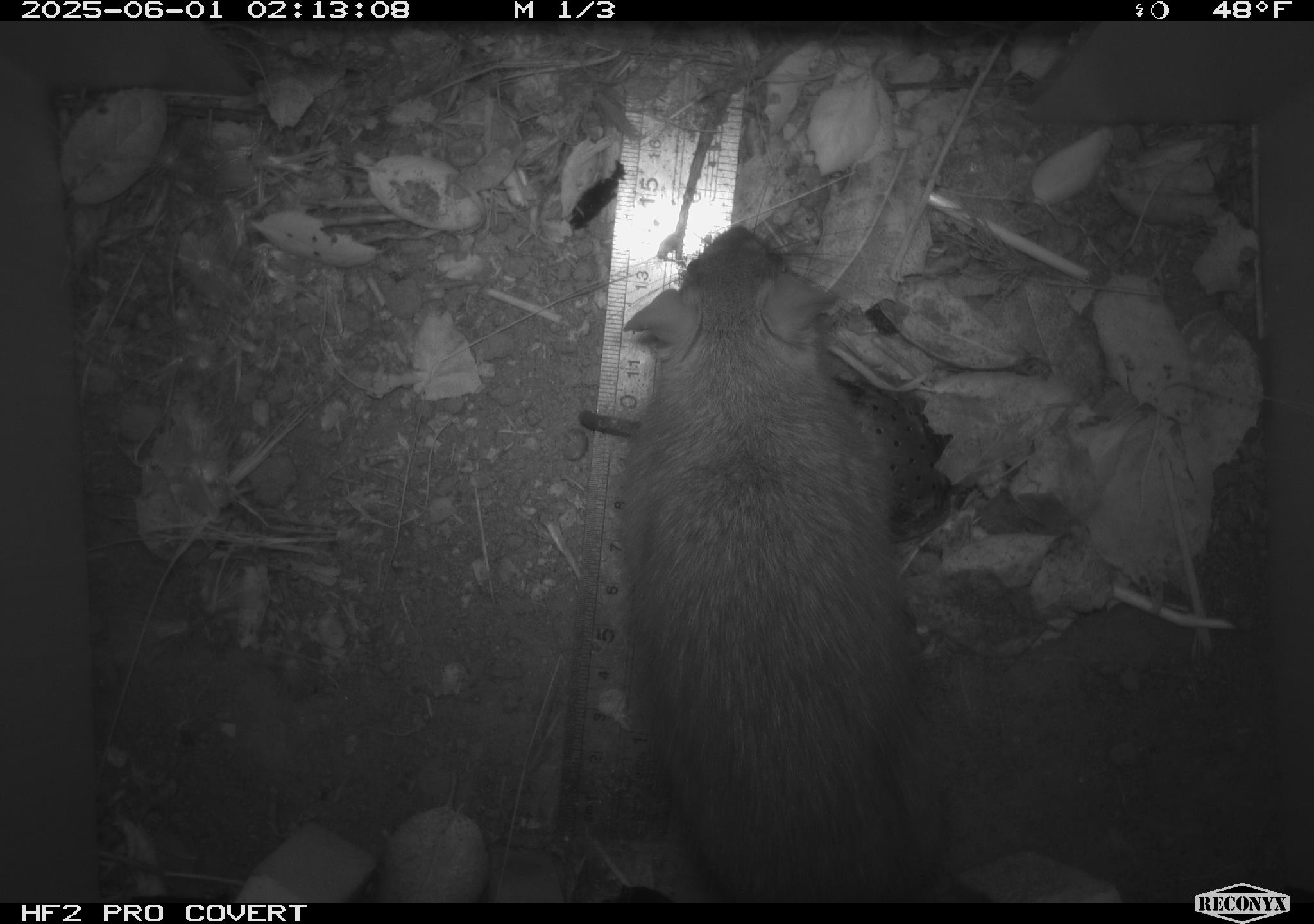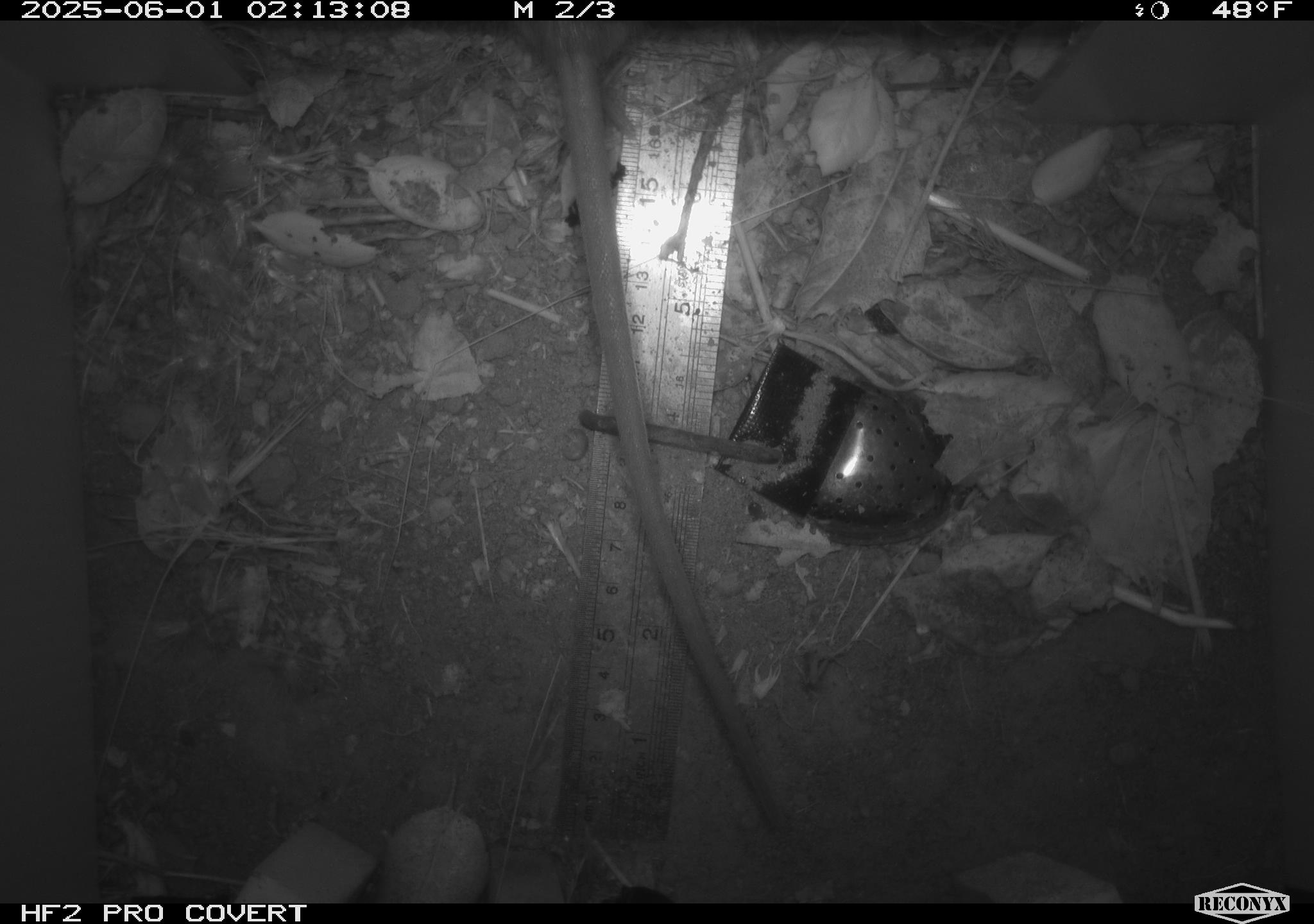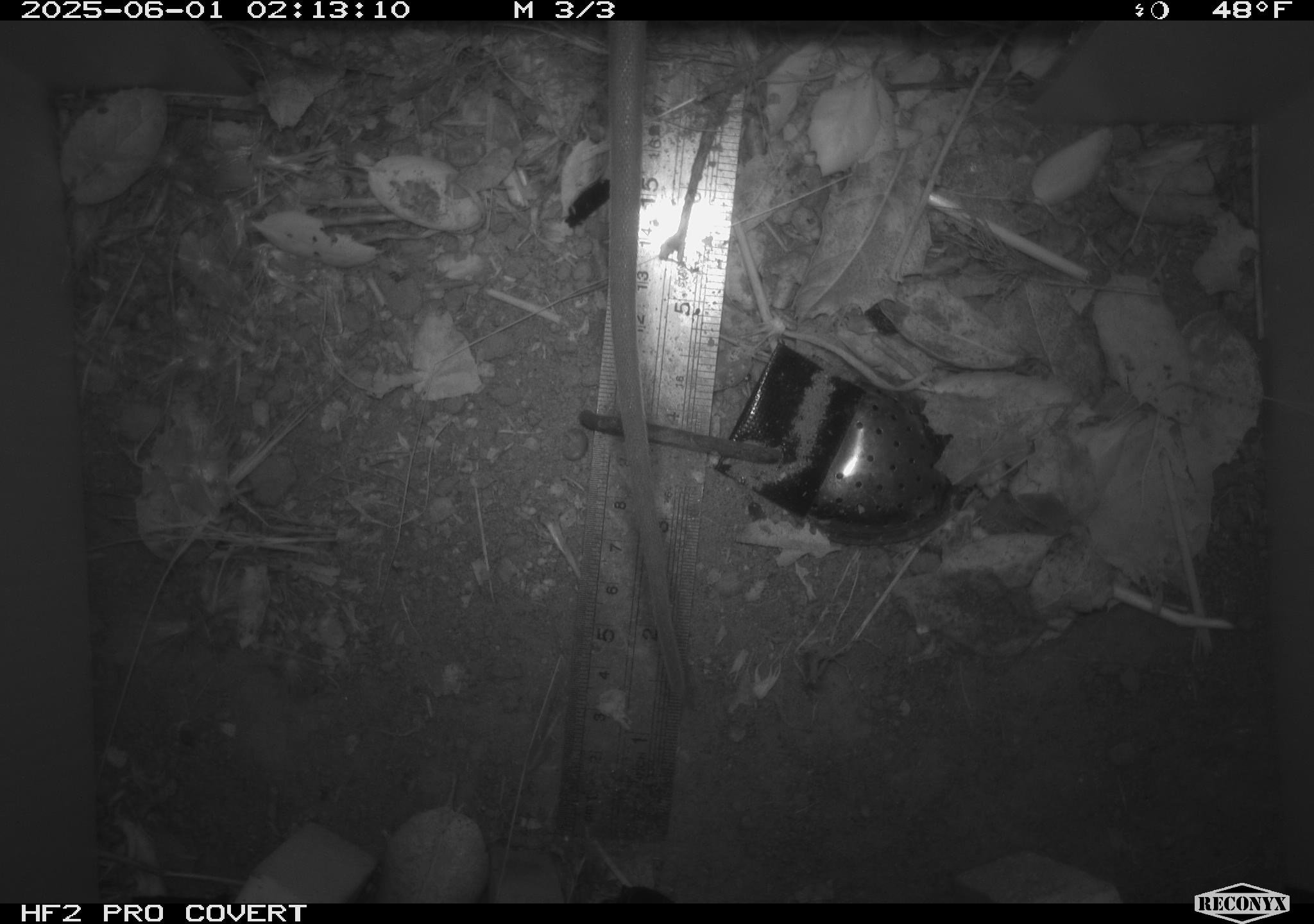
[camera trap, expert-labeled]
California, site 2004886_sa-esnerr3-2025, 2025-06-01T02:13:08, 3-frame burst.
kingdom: Animalia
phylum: Chordata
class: Mammalia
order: Rodentia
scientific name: Rodentia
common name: rodent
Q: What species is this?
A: Rodent (Rodentia).